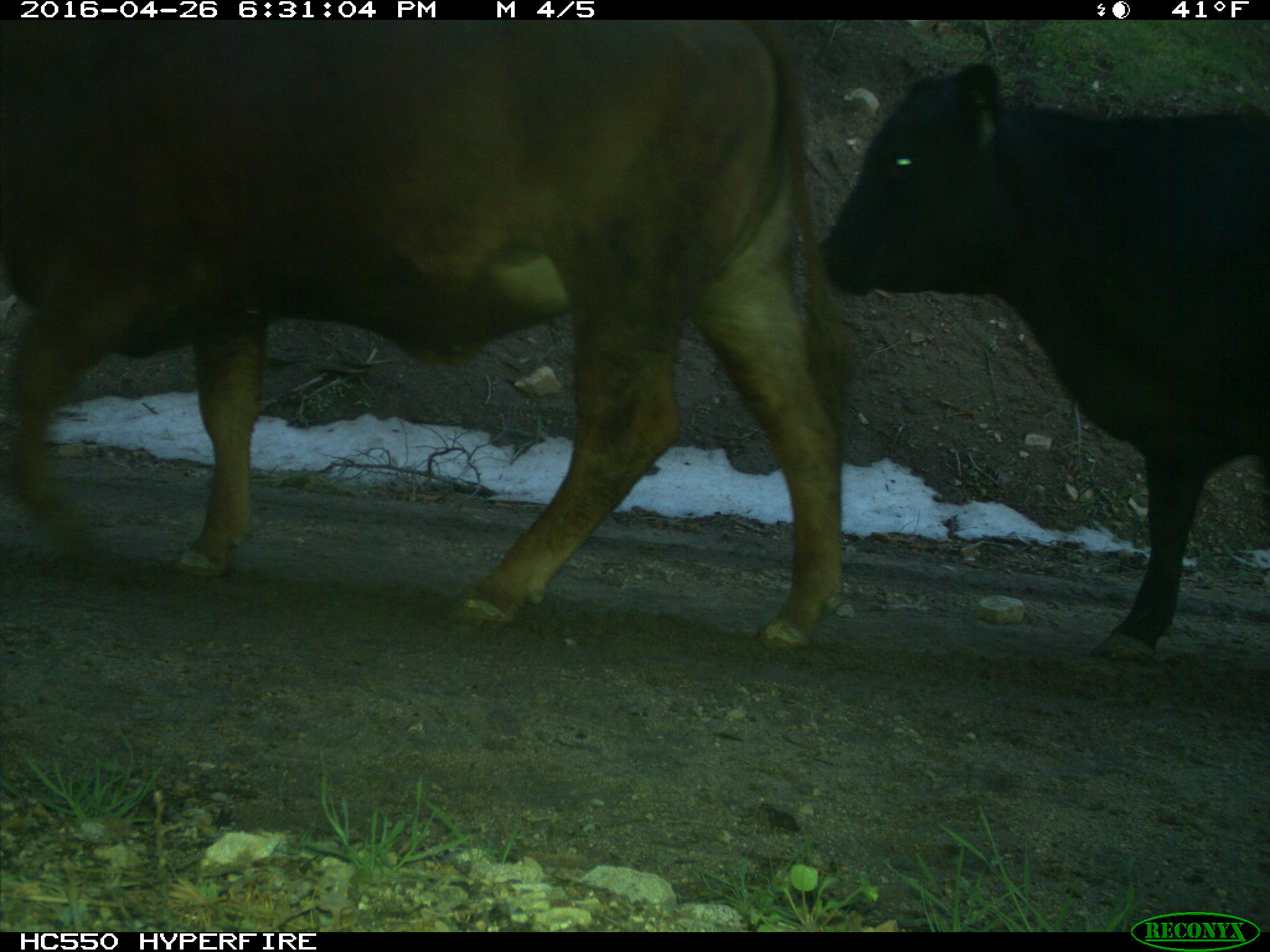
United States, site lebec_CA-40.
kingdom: Animalia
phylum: Chordata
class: Mammalia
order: Artiodactyla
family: Bovidae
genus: Bos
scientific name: Bos taurus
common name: domestic cow